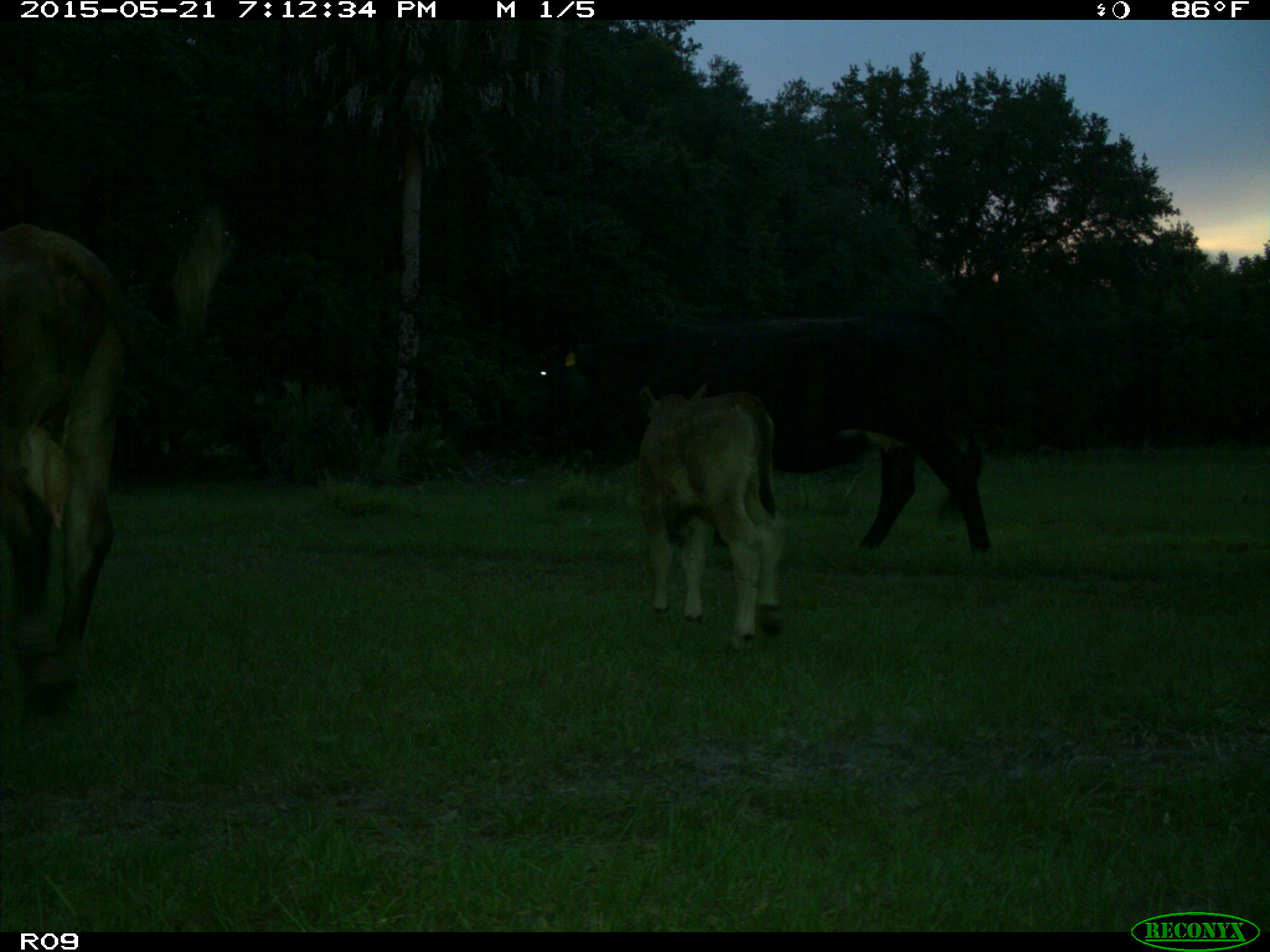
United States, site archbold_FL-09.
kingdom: Animalia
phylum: Chordata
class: Mammalia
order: Artiodactyla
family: Bovidae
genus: Bos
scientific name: Bos taurus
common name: domestic cow